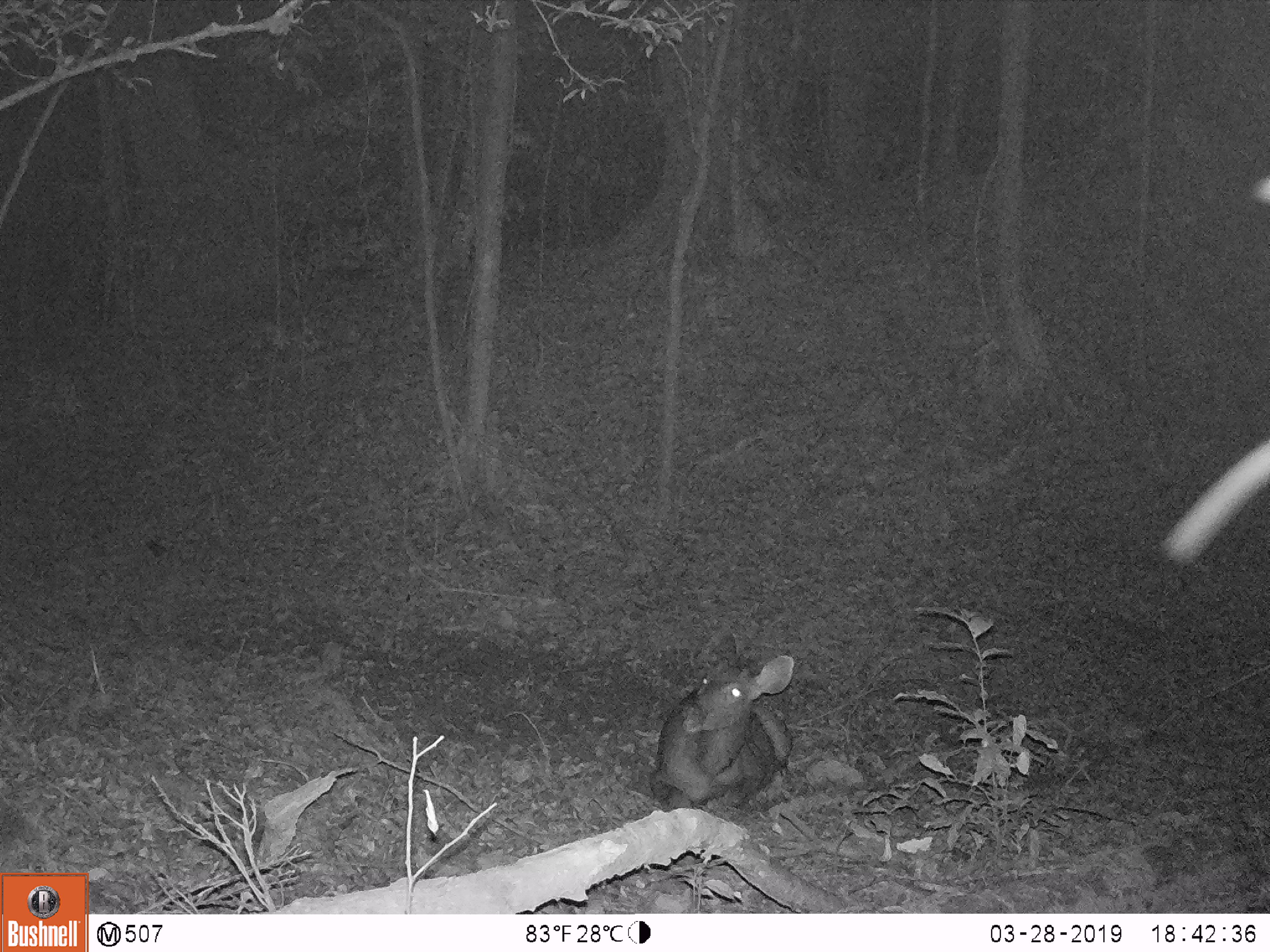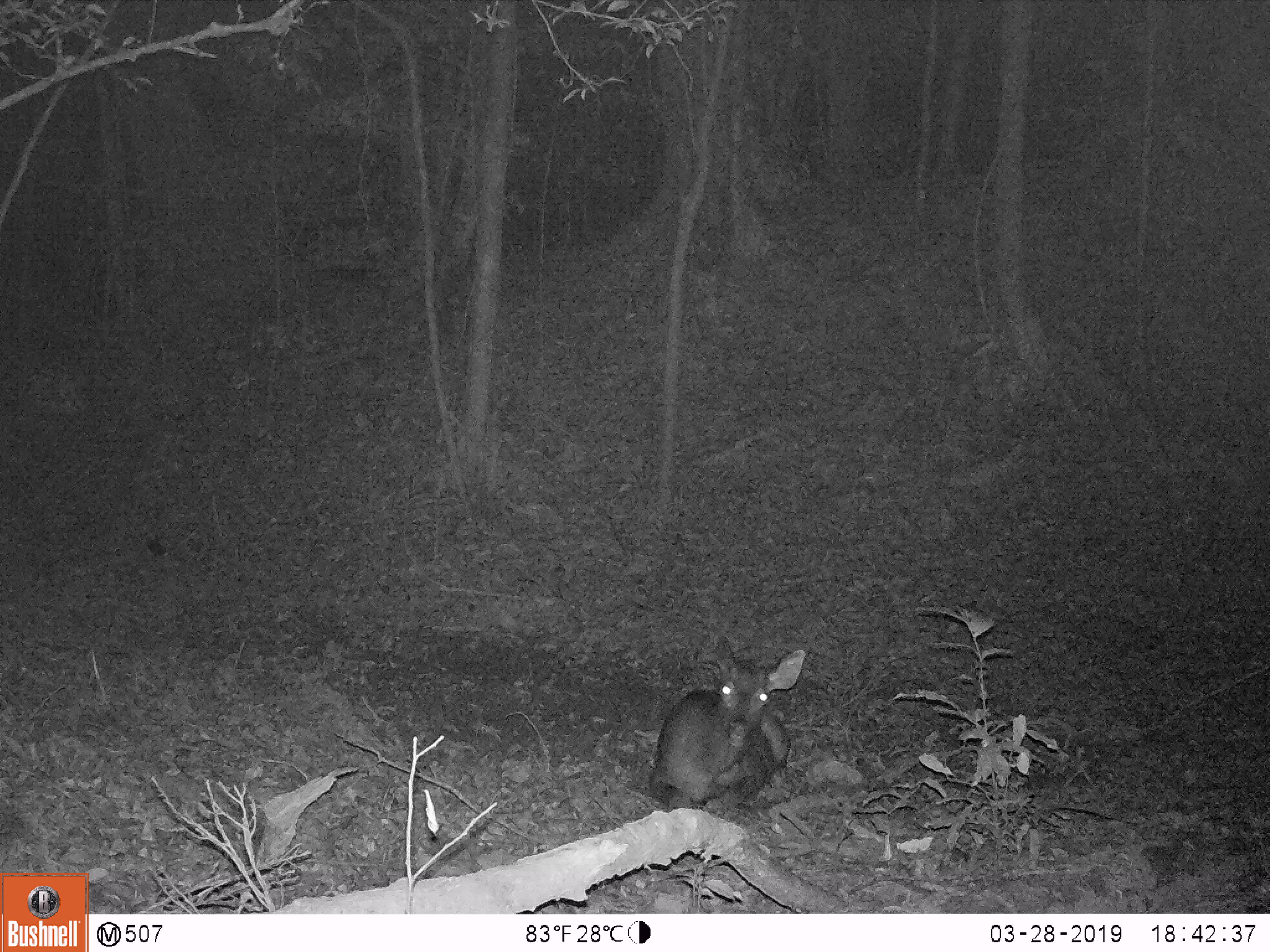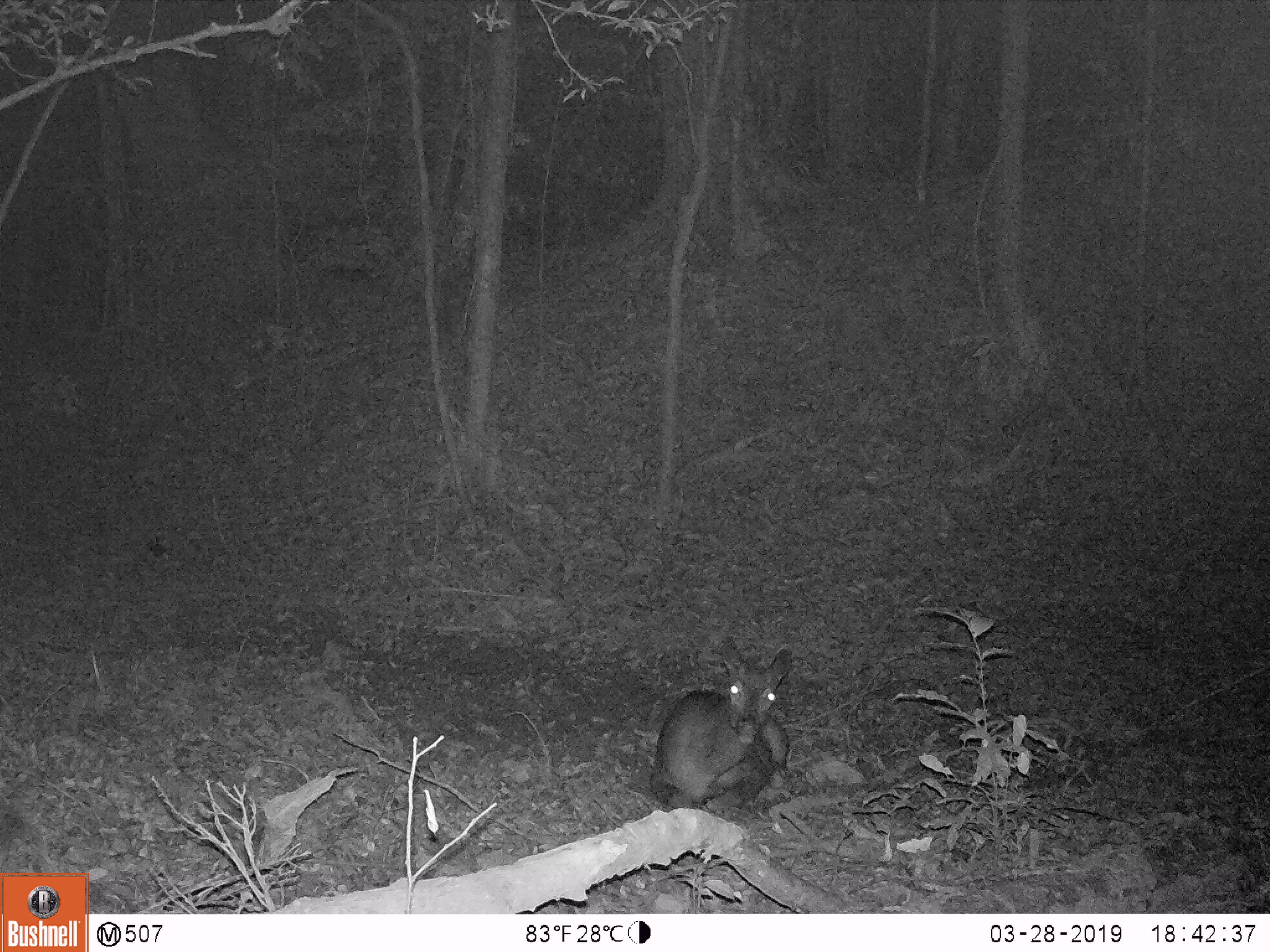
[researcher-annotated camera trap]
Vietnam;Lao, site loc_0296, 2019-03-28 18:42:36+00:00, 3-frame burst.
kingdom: Animalia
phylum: Chordata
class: Mammalia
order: Artiodactyla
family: Cervidae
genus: Rusa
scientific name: Rusa unicolor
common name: sambar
Sambar (Rusa unicolor). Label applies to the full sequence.